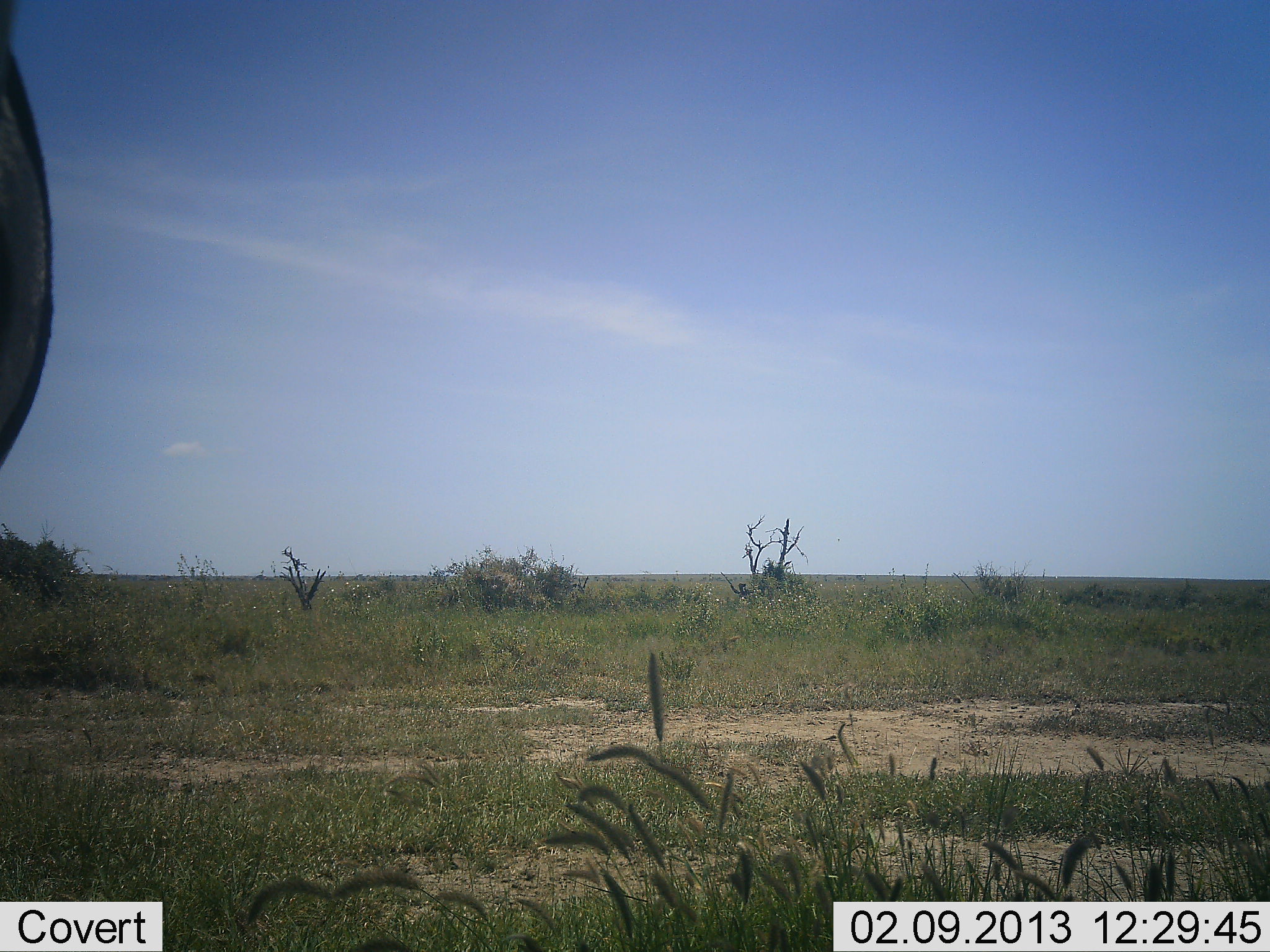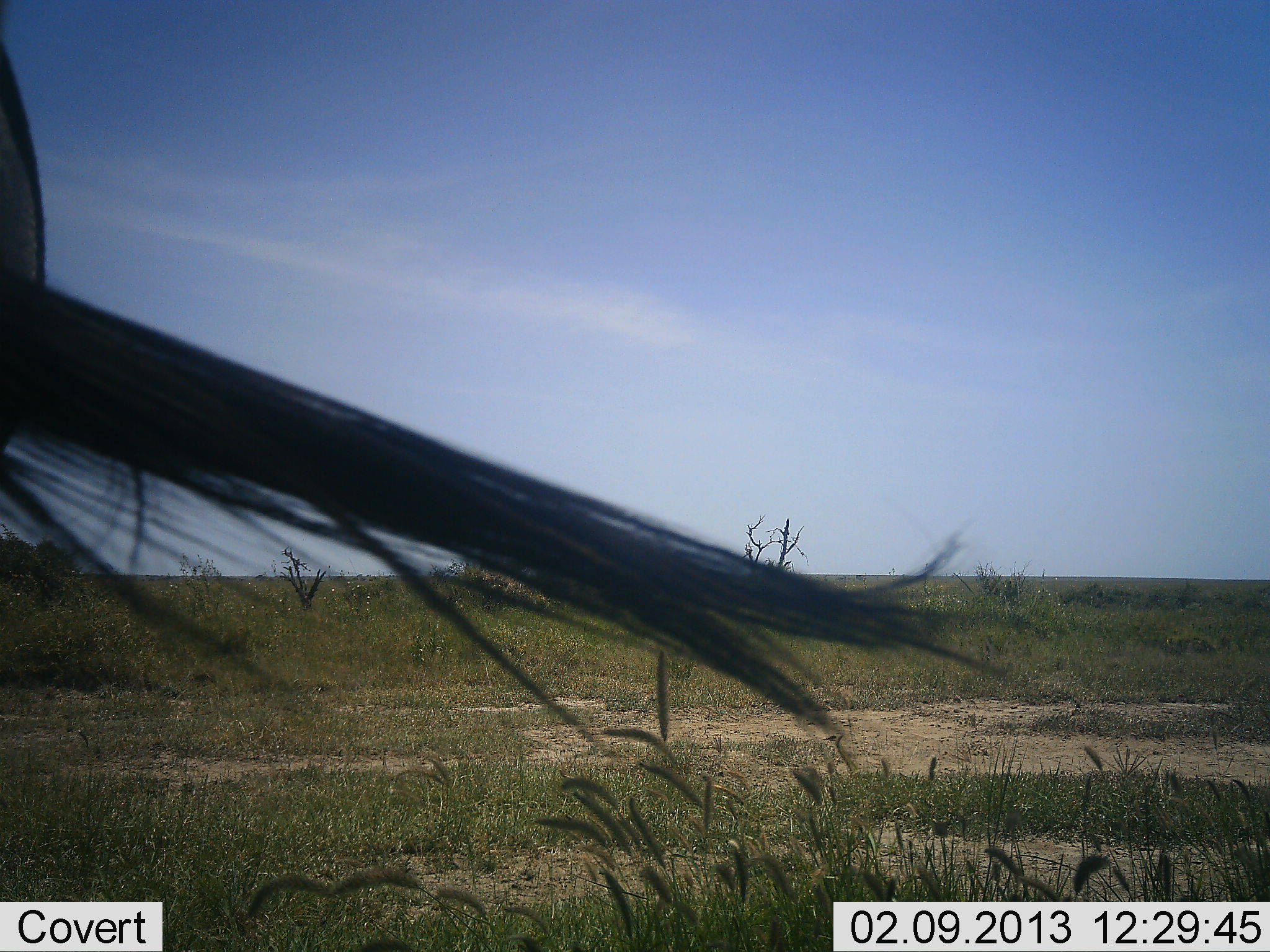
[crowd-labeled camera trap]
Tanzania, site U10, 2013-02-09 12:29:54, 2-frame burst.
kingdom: Animalia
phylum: Chordata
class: Mammalia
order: Artiodactyla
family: Bovidae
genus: Connochaetes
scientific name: Connochaetes taurinus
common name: blue wildebeest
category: wildebeest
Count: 1.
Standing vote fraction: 73%.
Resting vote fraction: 0%.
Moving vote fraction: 23%.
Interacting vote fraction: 5%.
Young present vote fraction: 0%.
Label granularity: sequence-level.